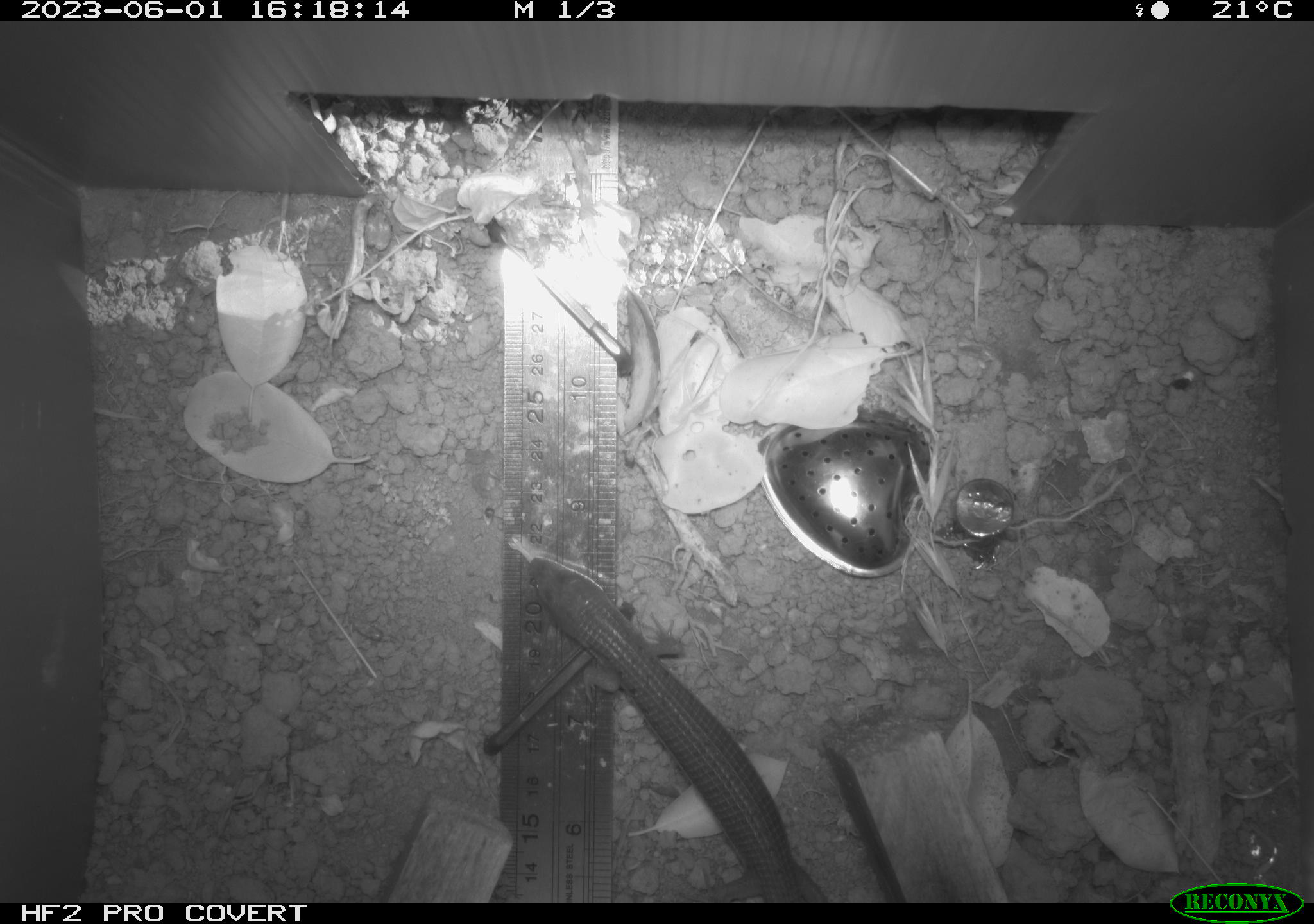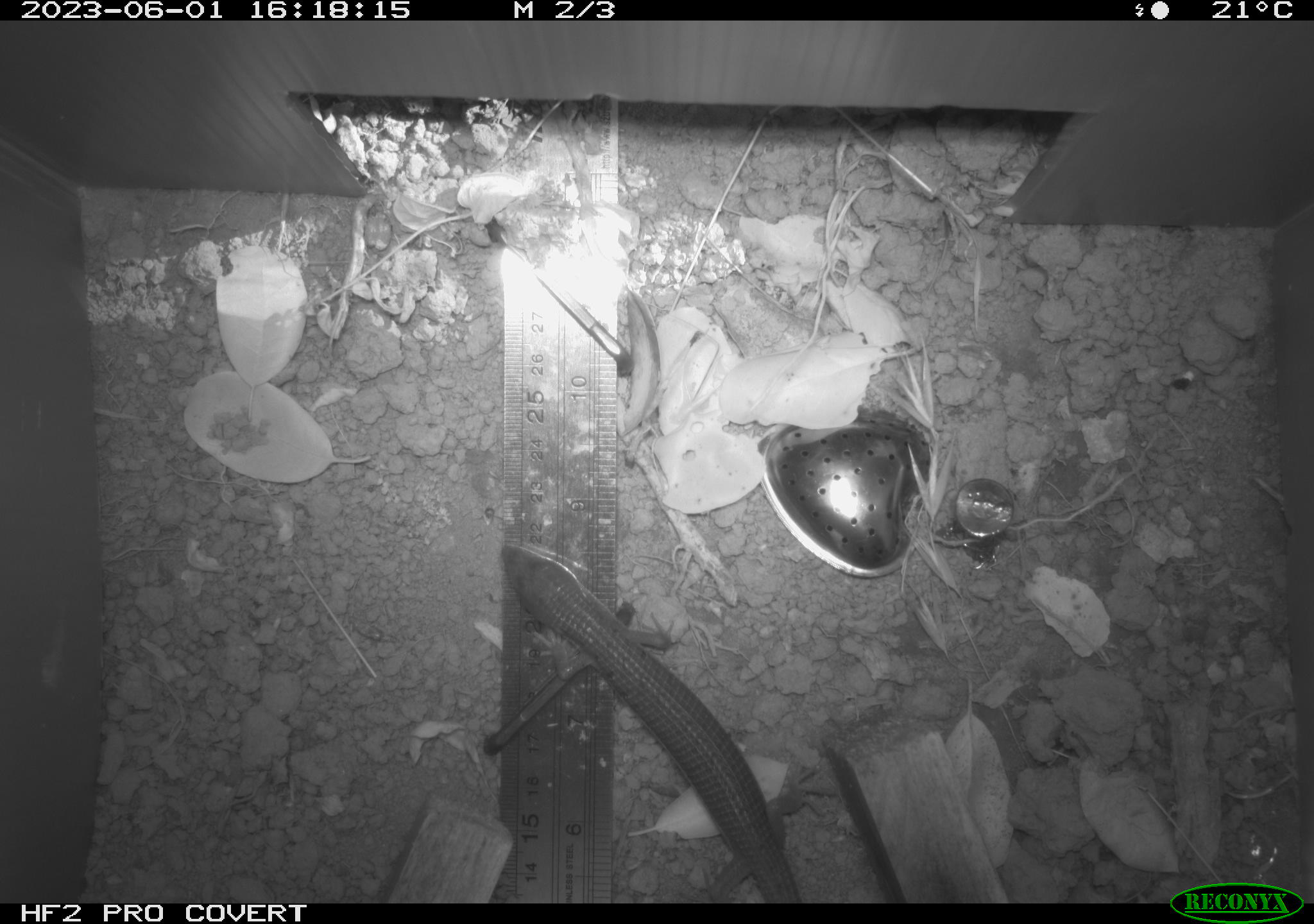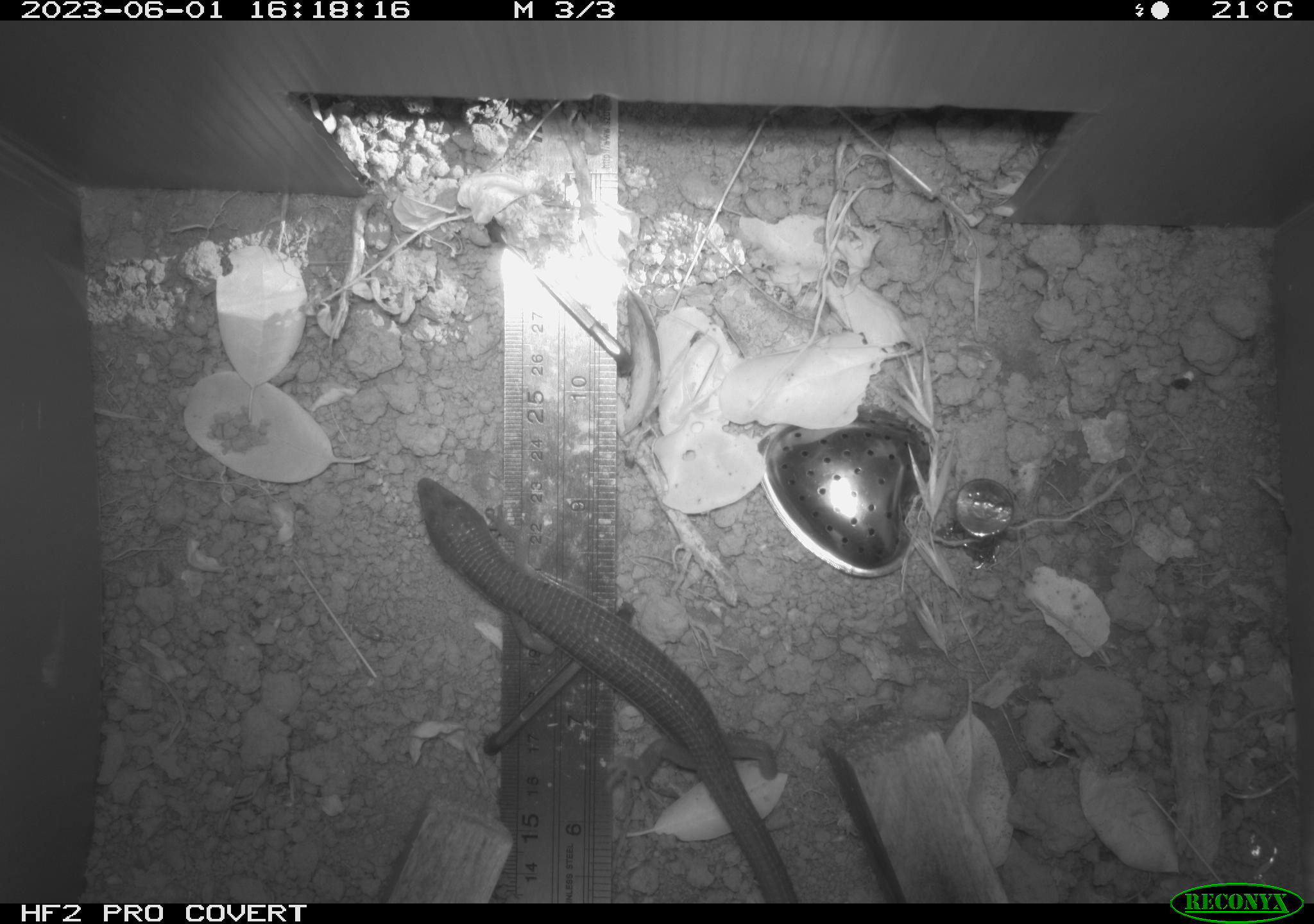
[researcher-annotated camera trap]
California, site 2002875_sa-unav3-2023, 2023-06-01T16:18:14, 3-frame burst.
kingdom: Animalia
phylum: Chordata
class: Reptilia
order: Squamata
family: Anguidae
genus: Elgaria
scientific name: Elgaria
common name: alligator lizards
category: elgaria species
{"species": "elgaria species (alligator lizards) (Elgaria)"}